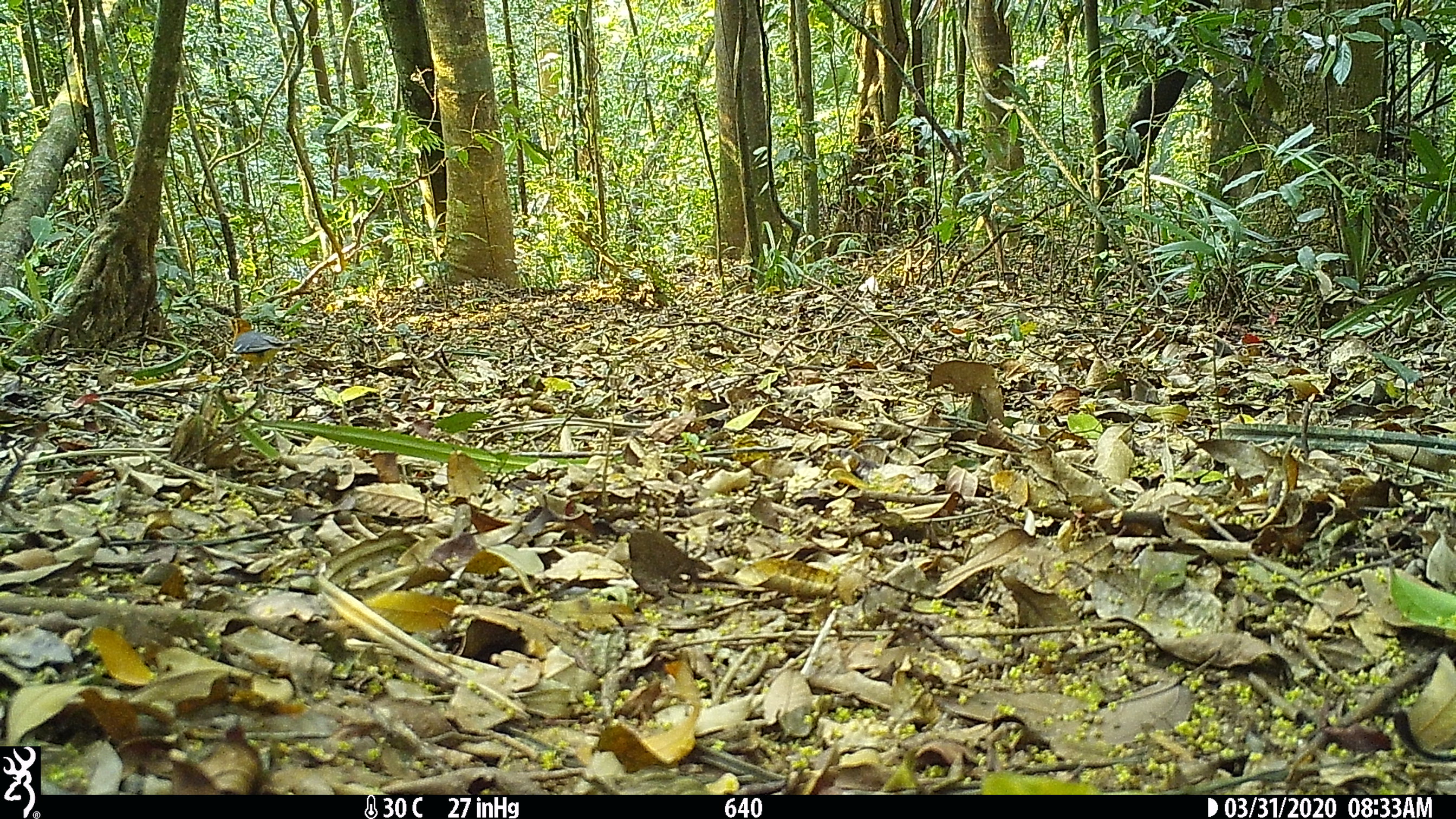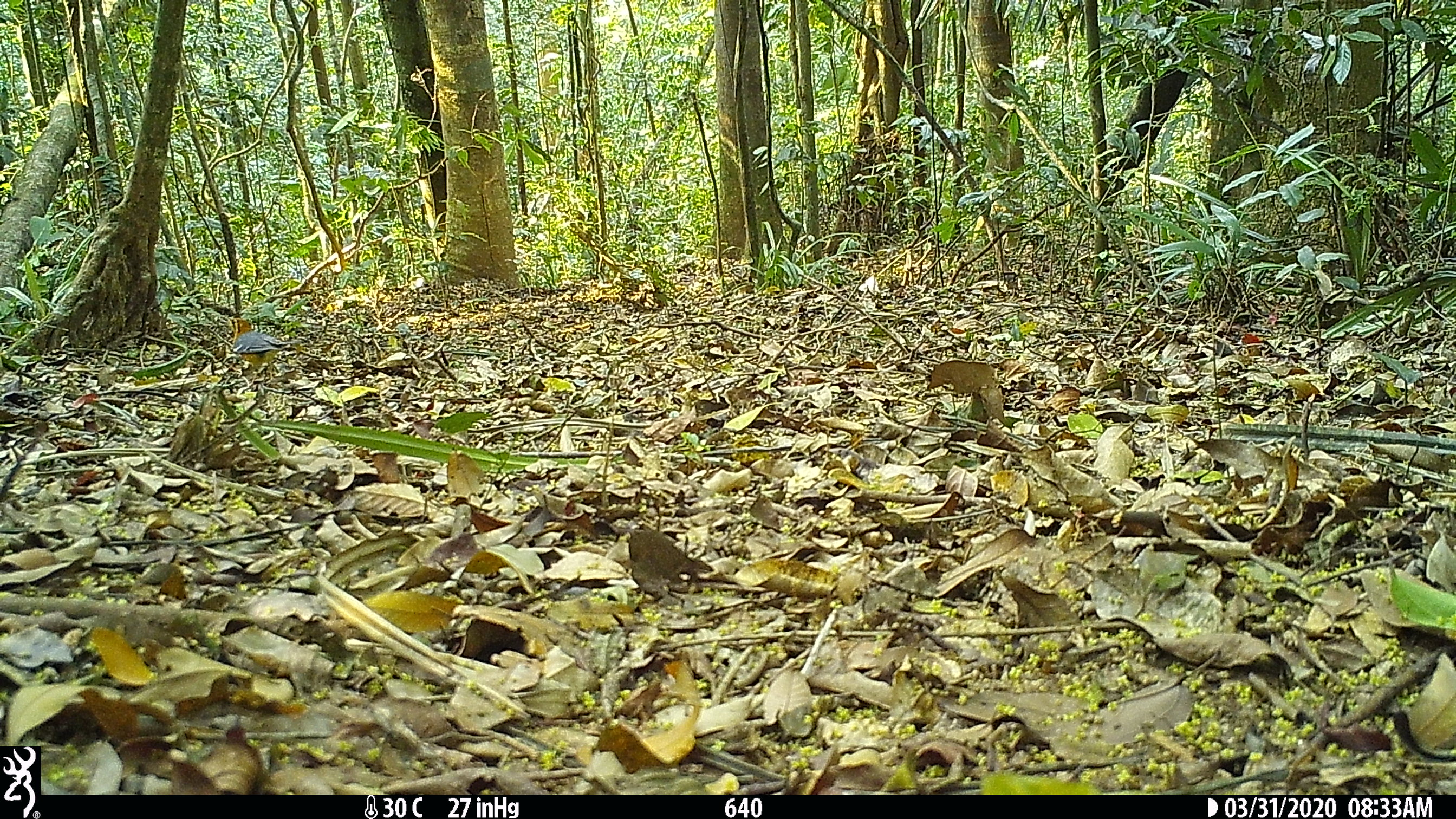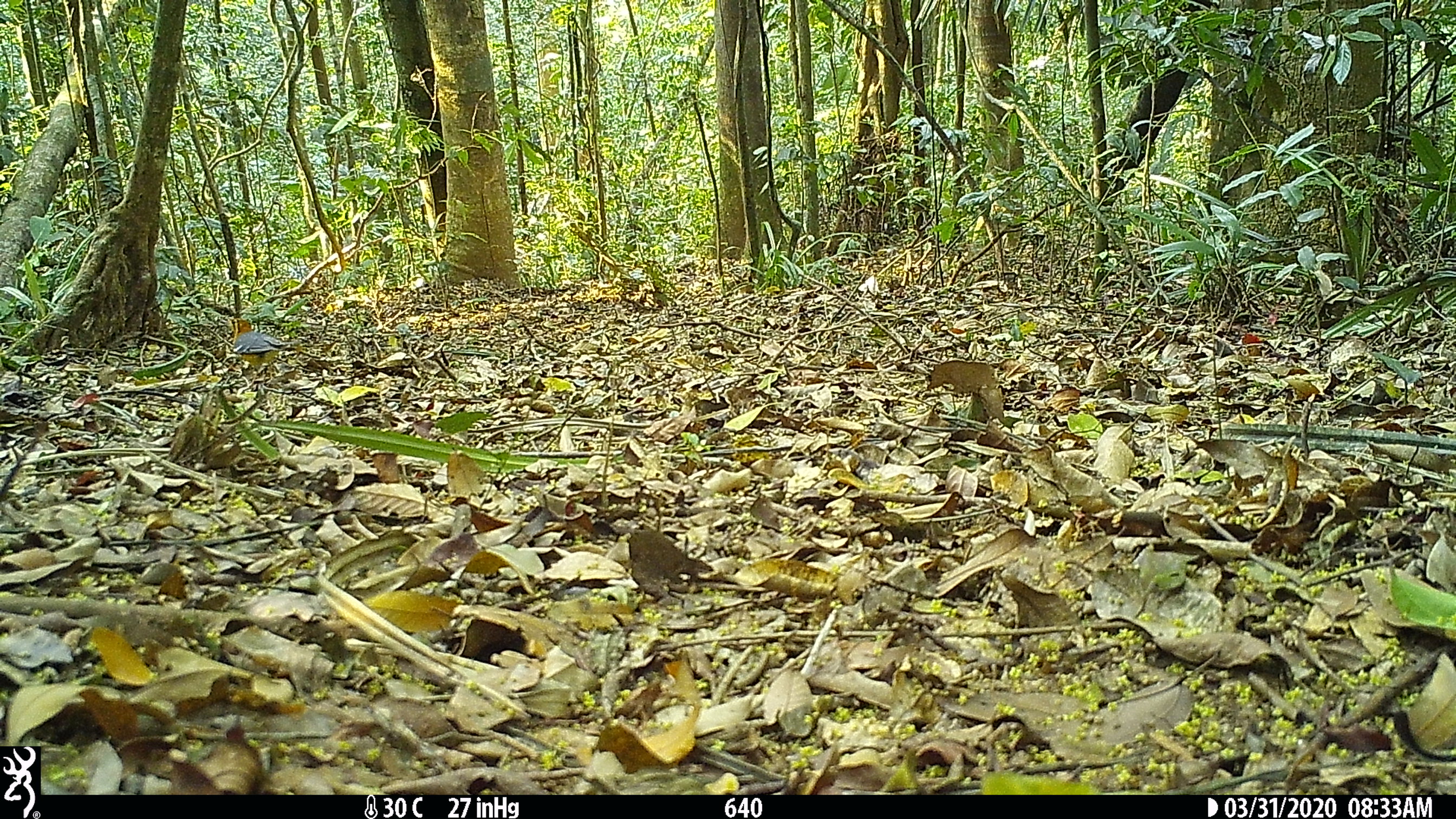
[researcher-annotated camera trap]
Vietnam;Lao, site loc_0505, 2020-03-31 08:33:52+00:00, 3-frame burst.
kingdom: Animalia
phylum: Chordata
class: Aves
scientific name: Aves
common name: bird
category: unidentified bird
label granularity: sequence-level